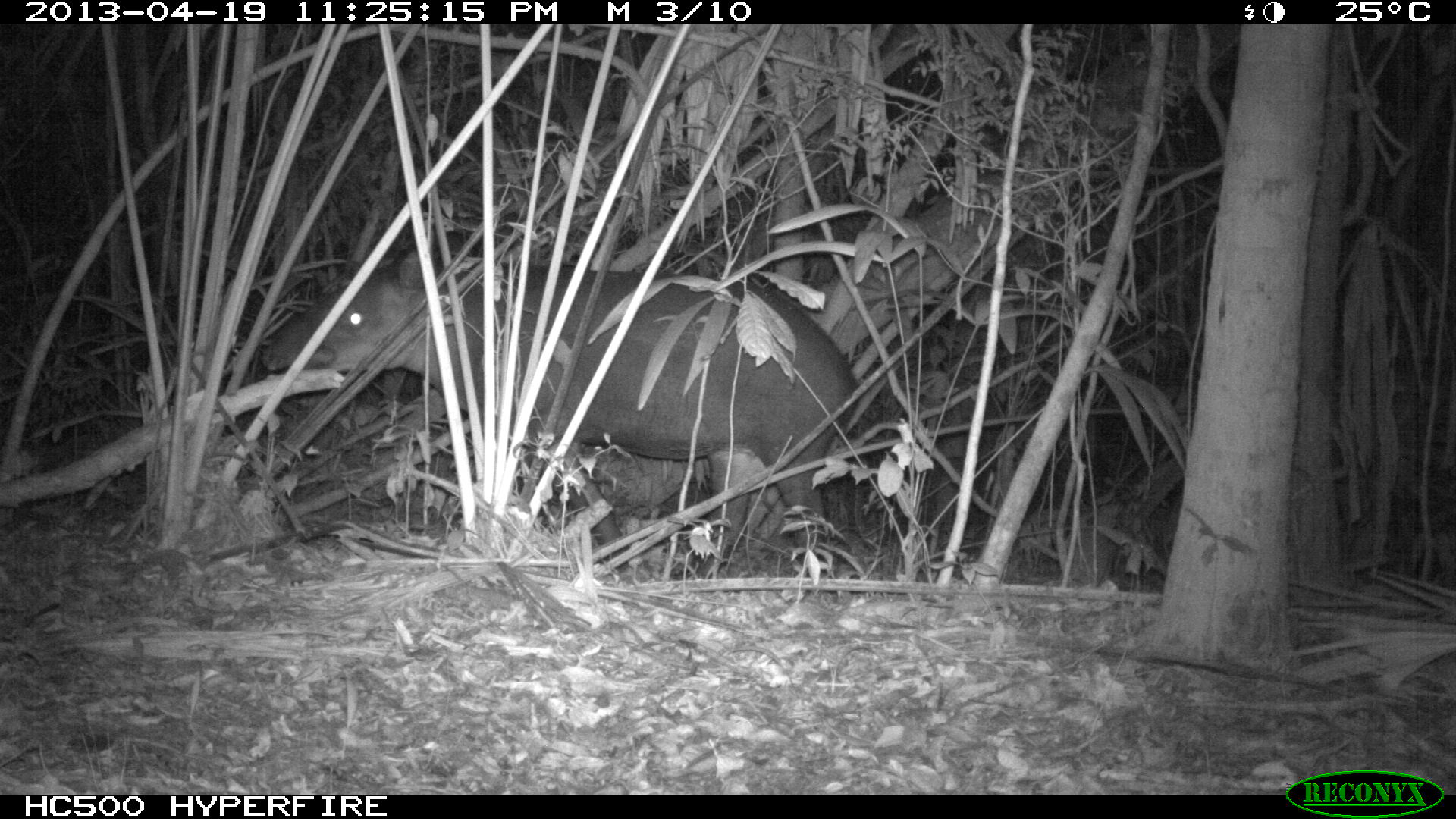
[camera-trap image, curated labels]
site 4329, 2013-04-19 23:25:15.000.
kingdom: Animalia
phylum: Chordata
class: Mammalia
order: Perissodactyla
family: Tapiridae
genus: Tapirus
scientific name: Tapirus bairdii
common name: baird's tapir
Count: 1.